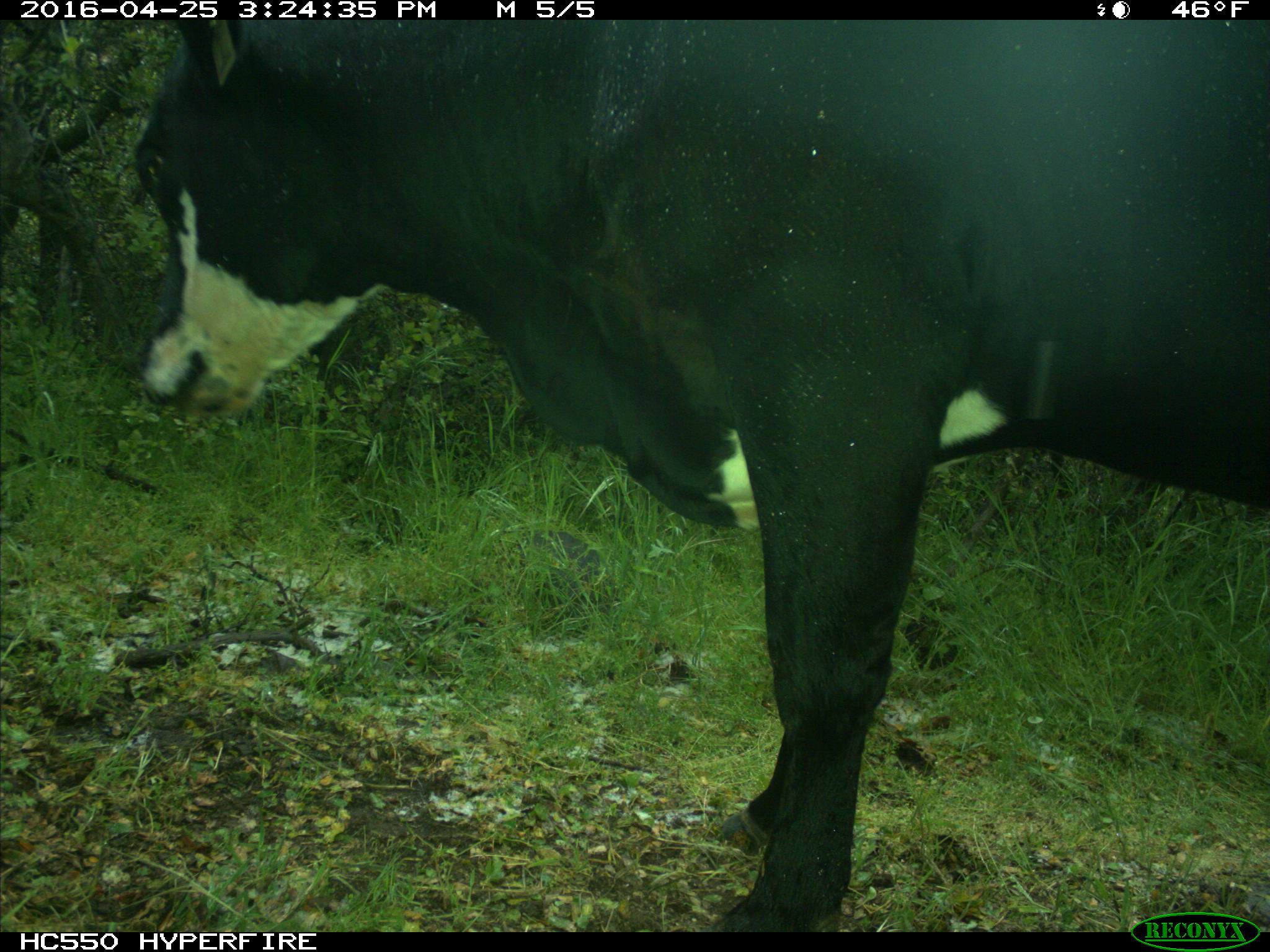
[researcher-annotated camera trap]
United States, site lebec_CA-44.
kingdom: Animalia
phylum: Chordata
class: Mammalia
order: Artiodactyla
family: Bovidae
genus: Bos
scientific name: Bos taurus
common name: domestic cow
Bos taurus (domestic cow).